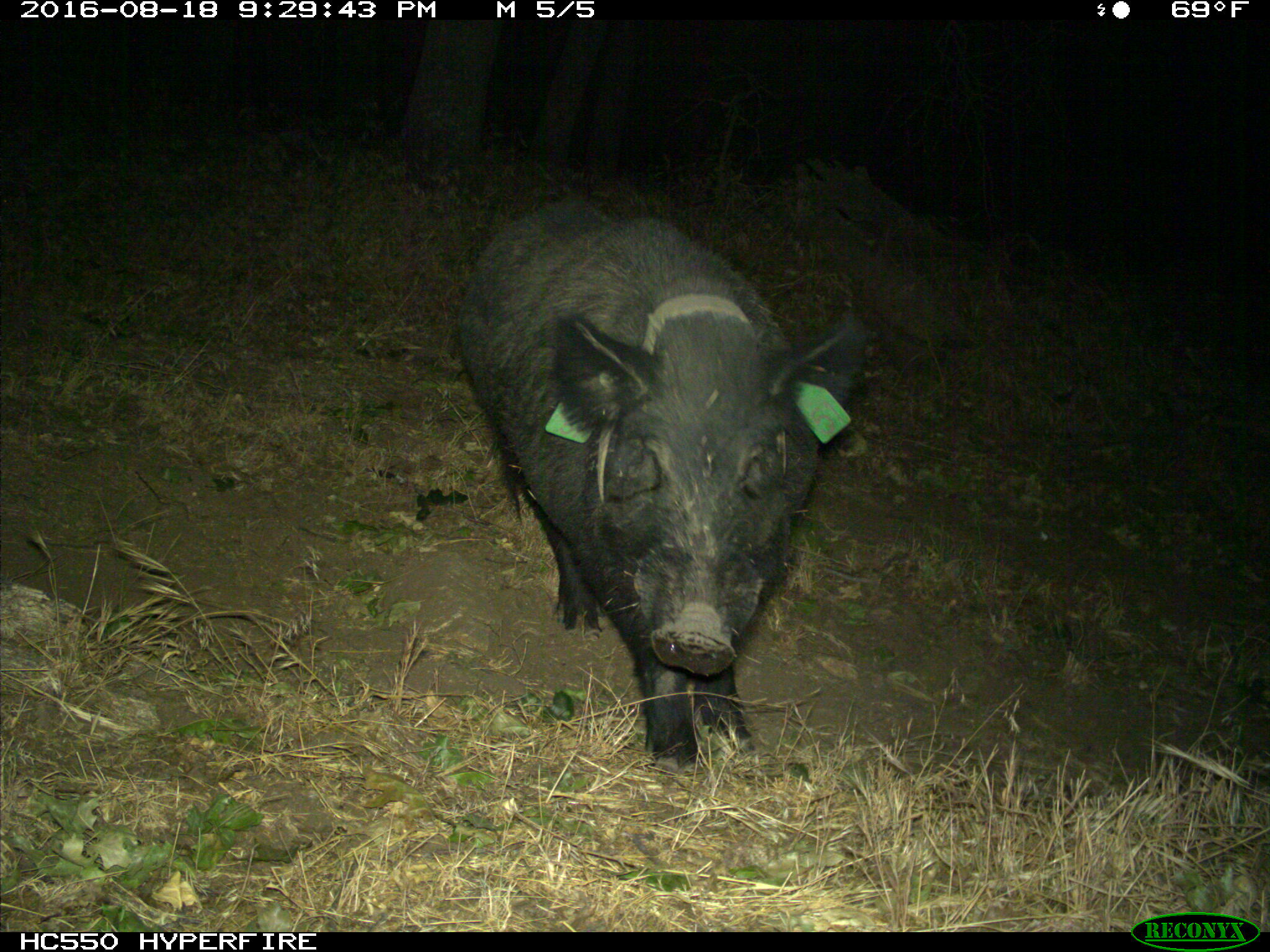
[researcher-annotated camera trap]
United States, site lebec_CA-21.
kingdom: Animalia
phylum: Chordata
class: Mammalia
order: Artiodactyla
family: Suidae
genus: Sus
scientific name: Sus scrofa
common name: wild boar